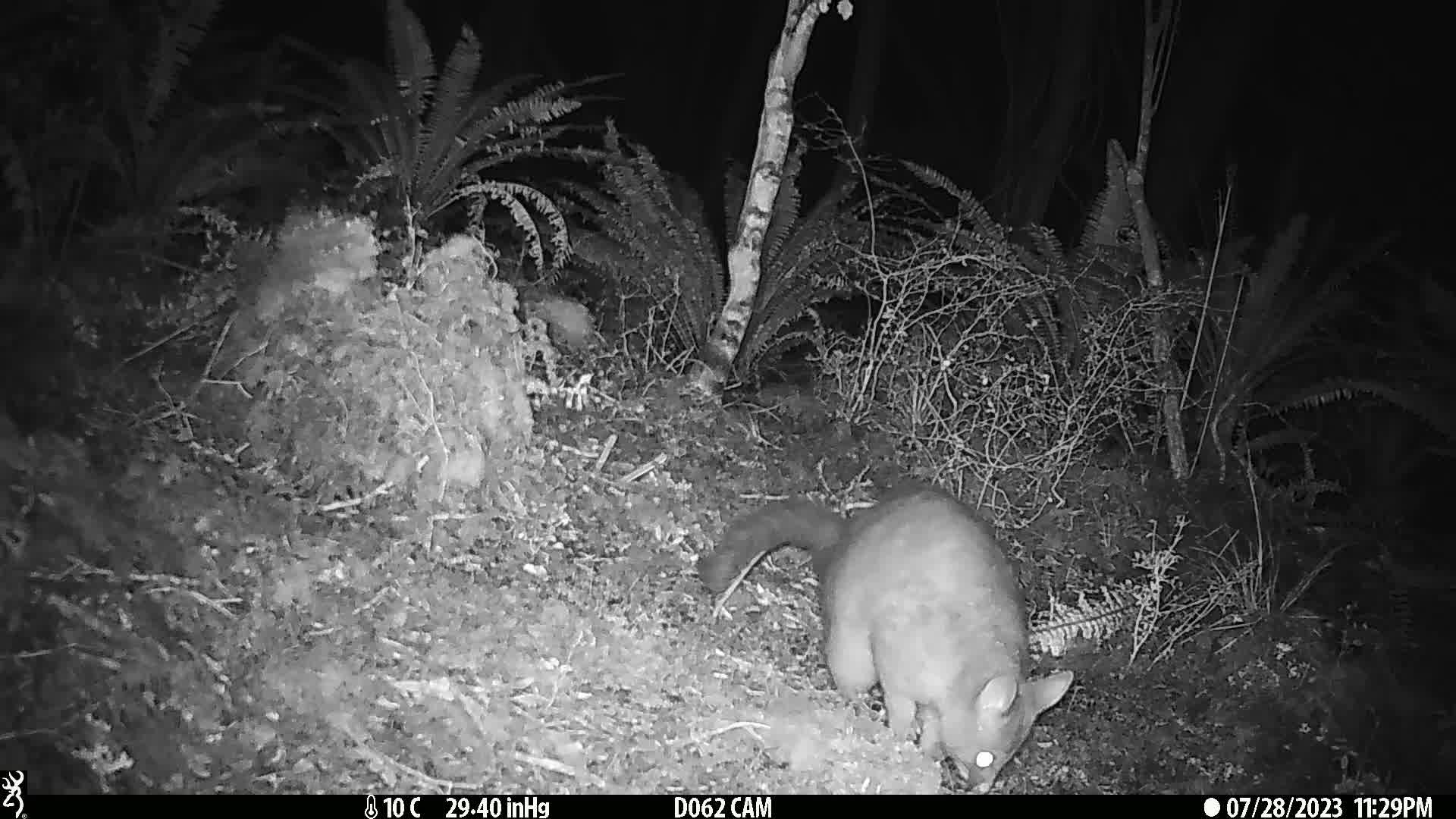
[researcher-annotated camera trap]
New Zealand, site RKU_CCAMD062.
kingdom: Animalia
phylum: Chordata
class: Mammalia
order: Diprotodontia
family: Phalangeridae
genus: Trichosurus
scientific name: Trichosurus vulpecula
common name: common brushtail possum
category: possum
Possum (common brushtail possum) (Trichosurus vulpecula).